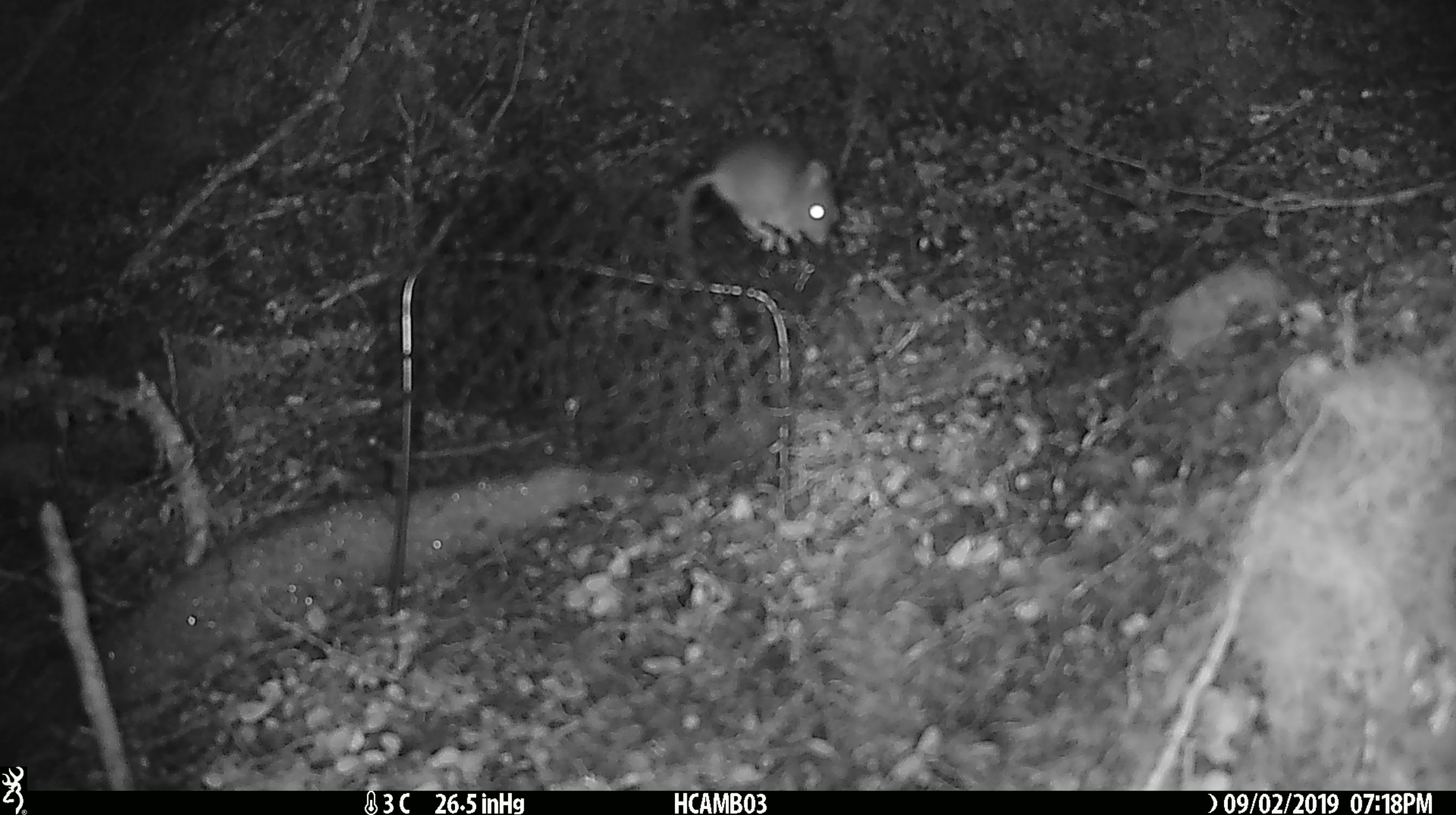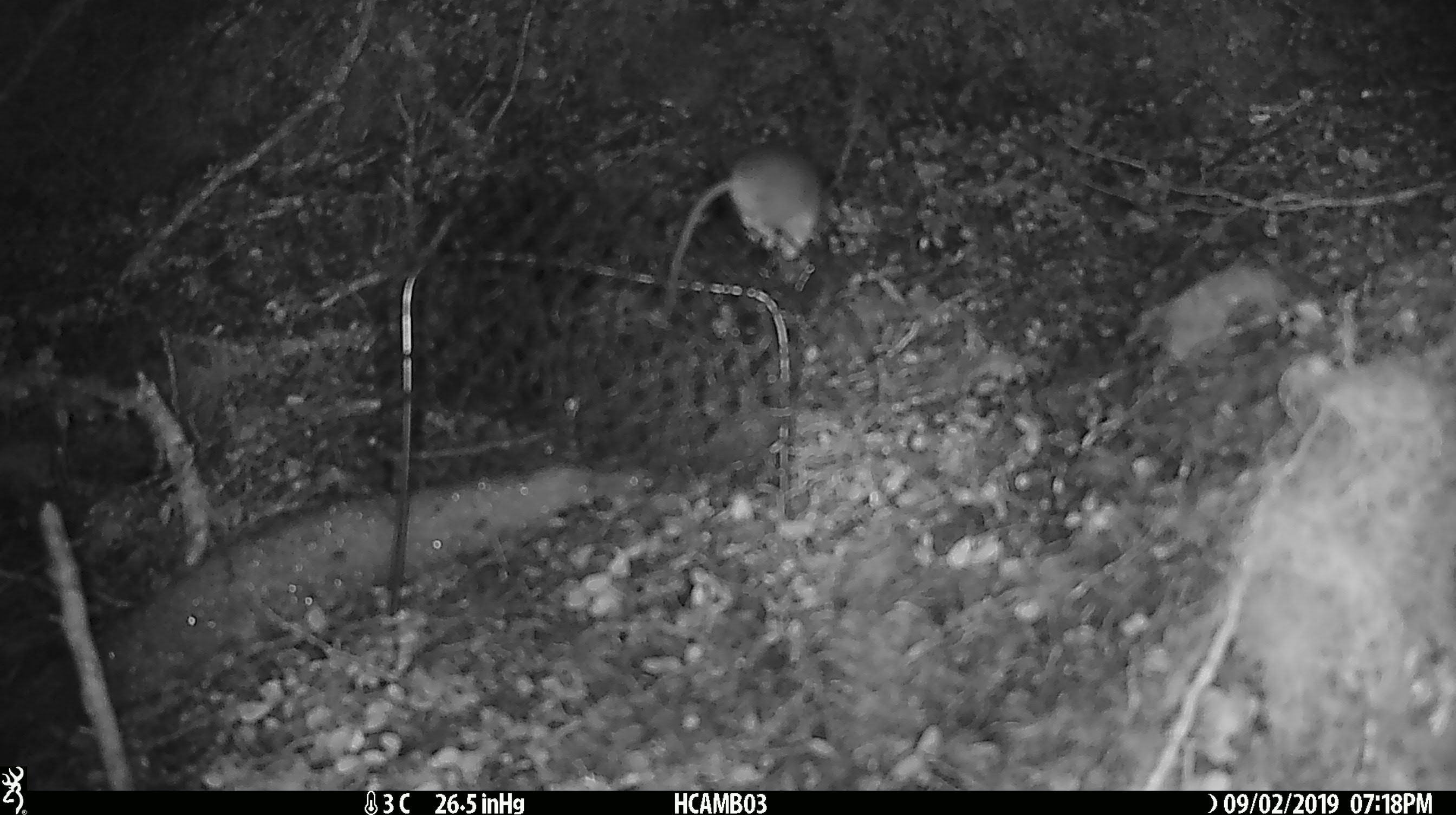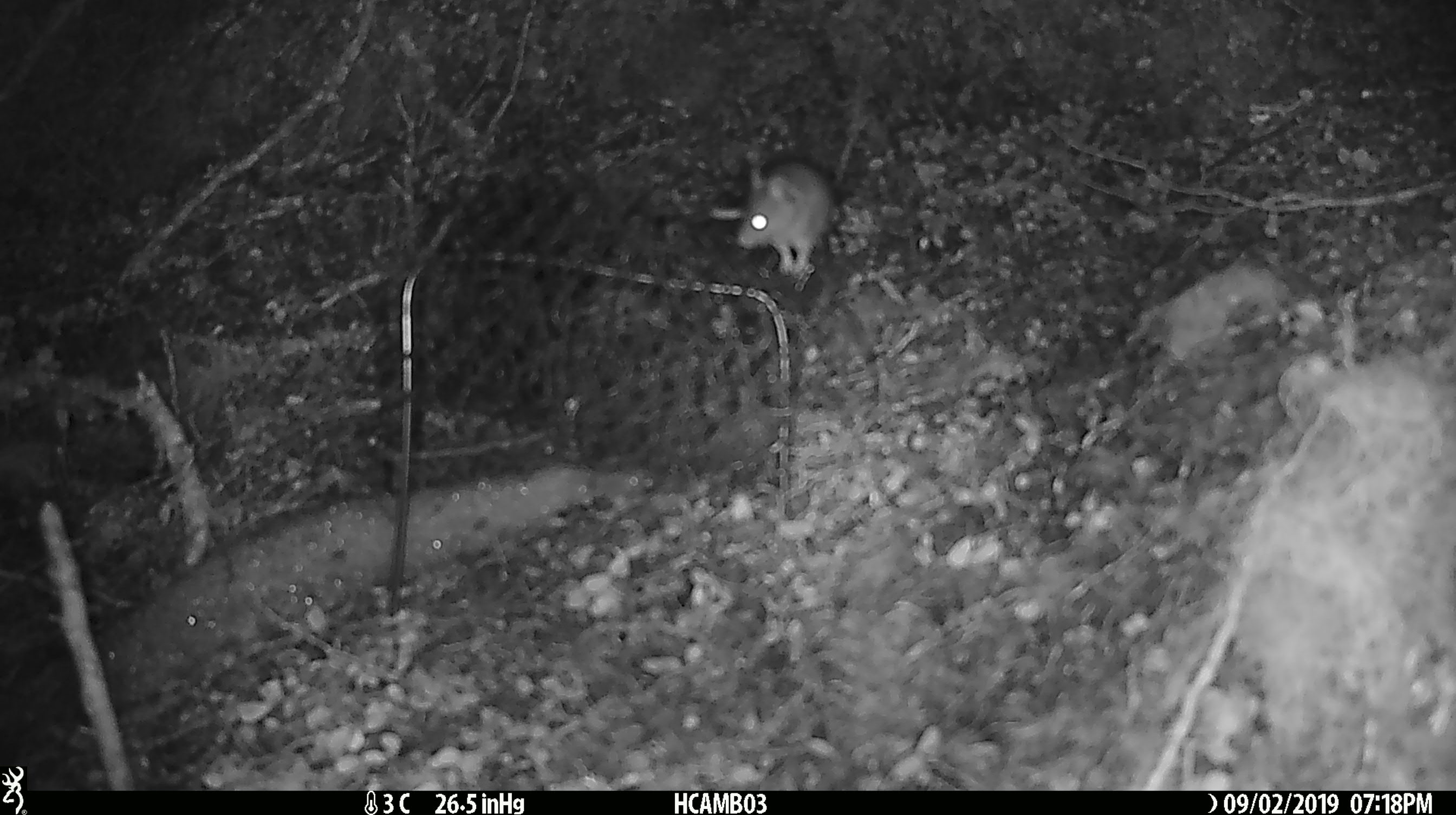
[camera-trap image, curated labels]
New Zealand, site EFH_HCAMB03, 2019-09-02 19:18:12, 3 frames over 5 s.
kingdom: Animalia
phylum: Chordata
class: Mammalia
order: Rodentia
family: Muridae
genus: Mus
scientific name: Mus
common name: mouse